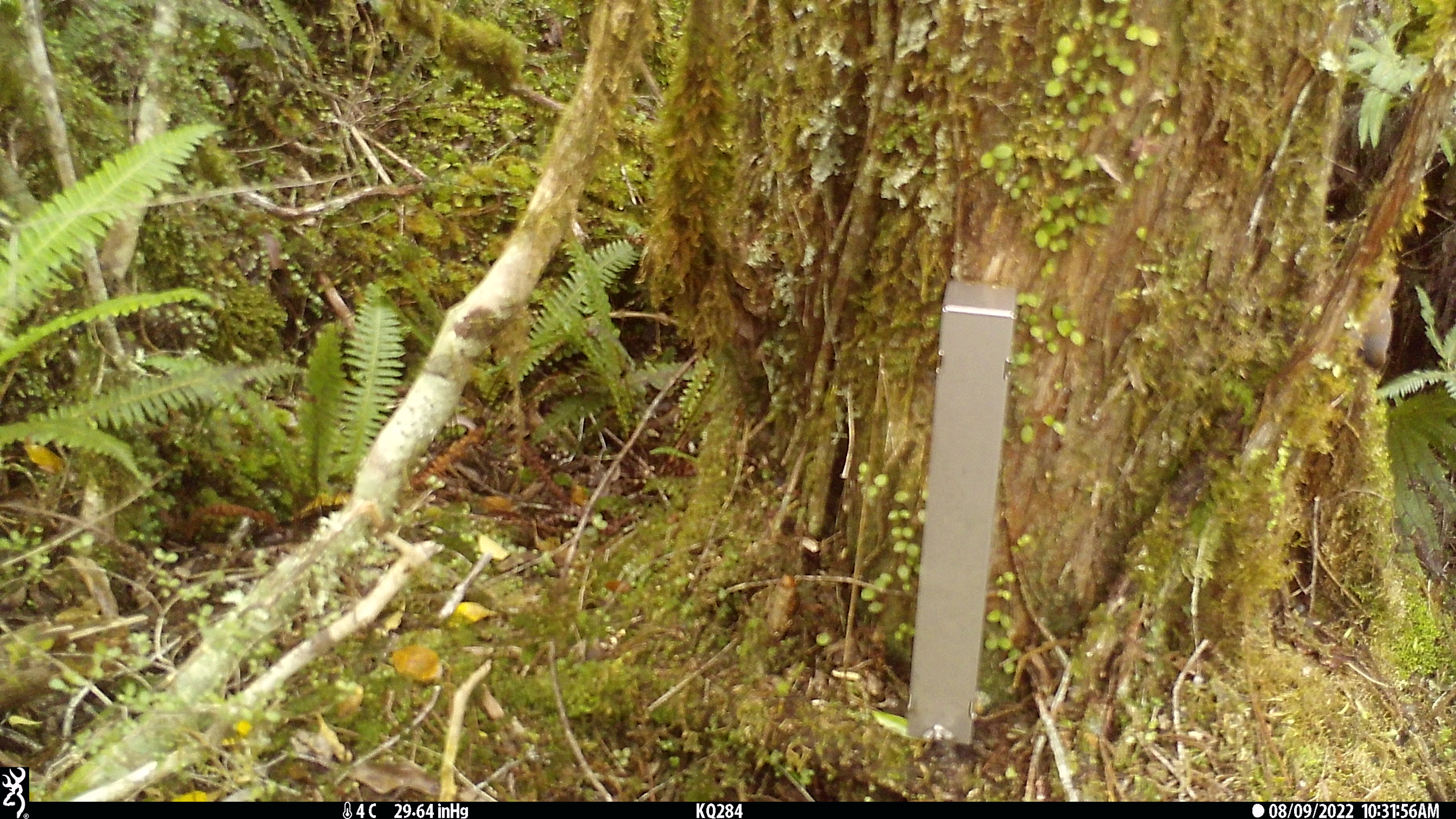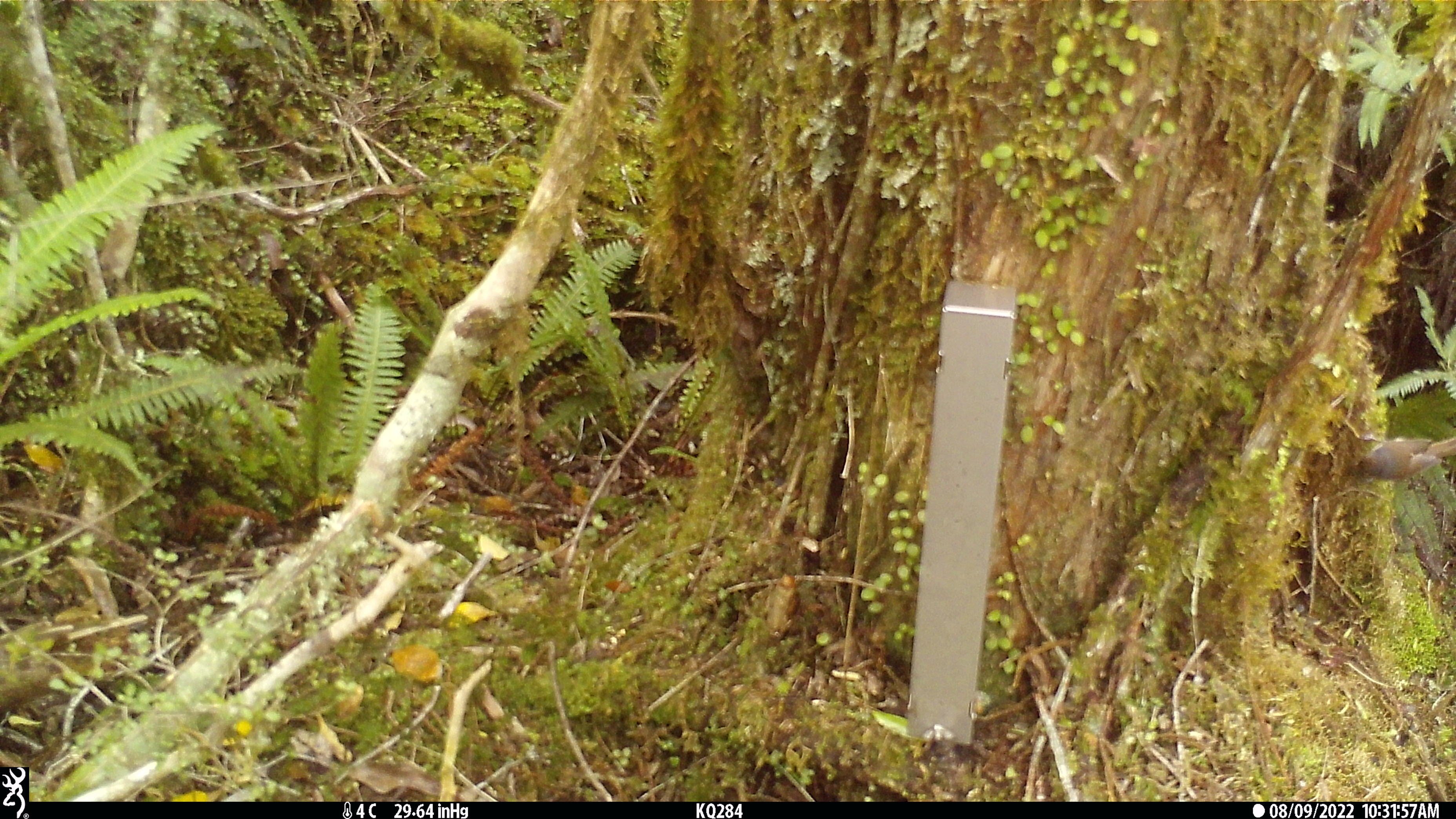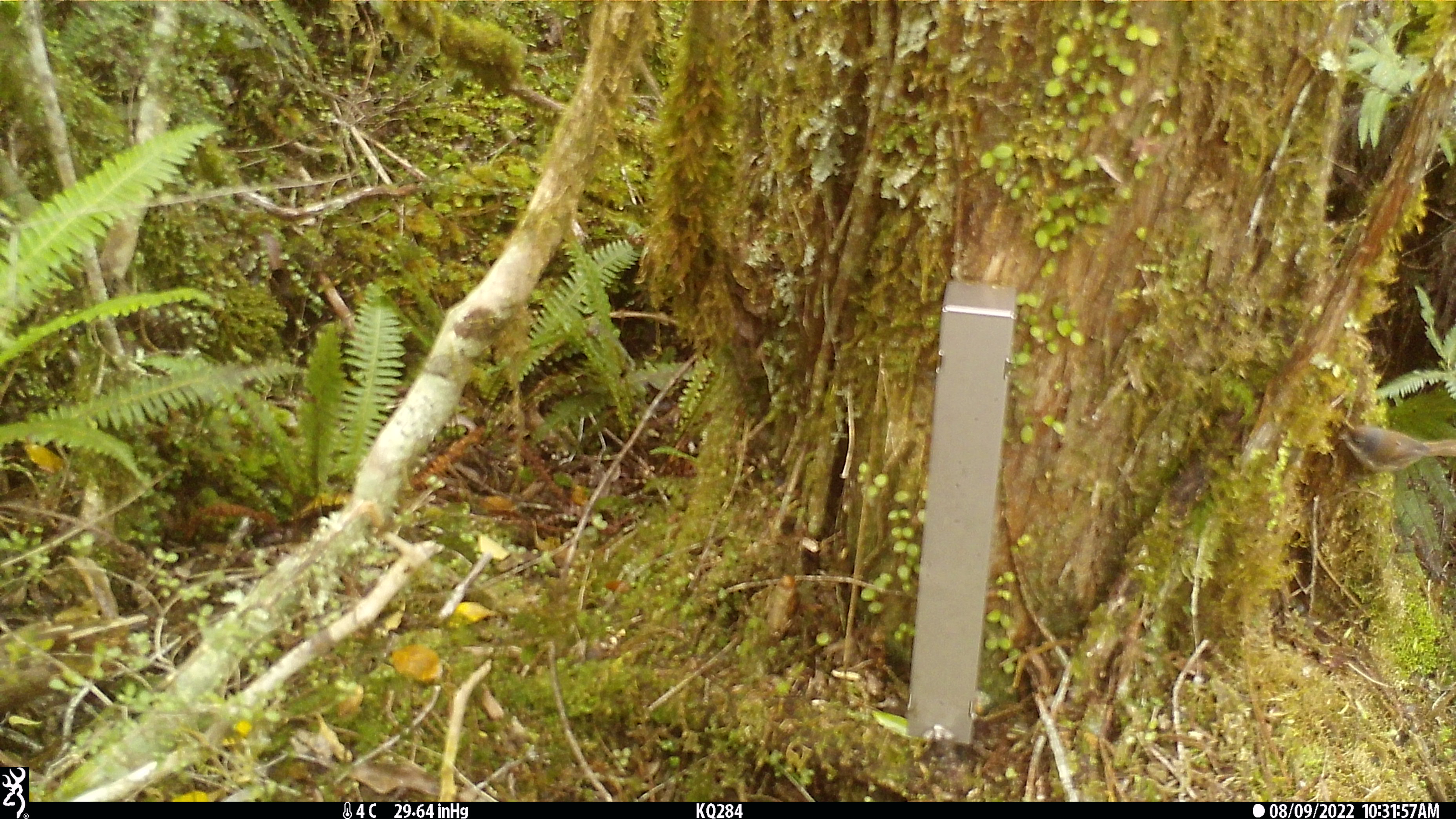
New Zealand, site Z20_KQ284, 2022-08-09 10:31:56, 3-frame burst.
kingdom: Animalia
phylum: Chordata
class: Aves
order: Passeriformes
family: Certhiidae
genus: Certhia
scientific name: Certhia americana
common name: brown creeper